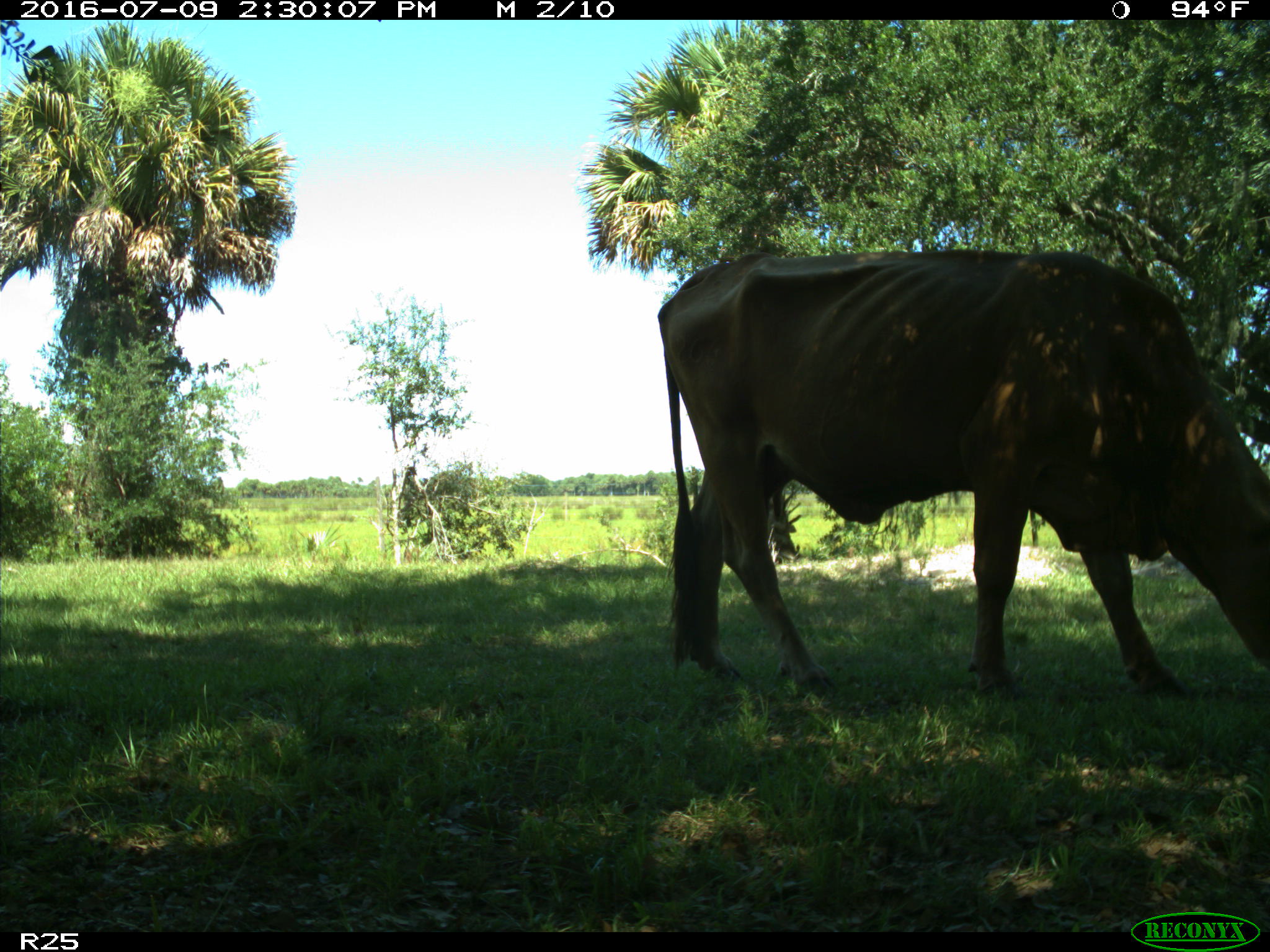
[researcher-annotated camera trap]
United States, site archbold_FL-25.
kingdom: Animalia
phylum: Chordata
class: Mammalia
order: Artiodactyla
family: Bovidae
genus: Bos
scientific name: Bos taurus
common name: domestic cow